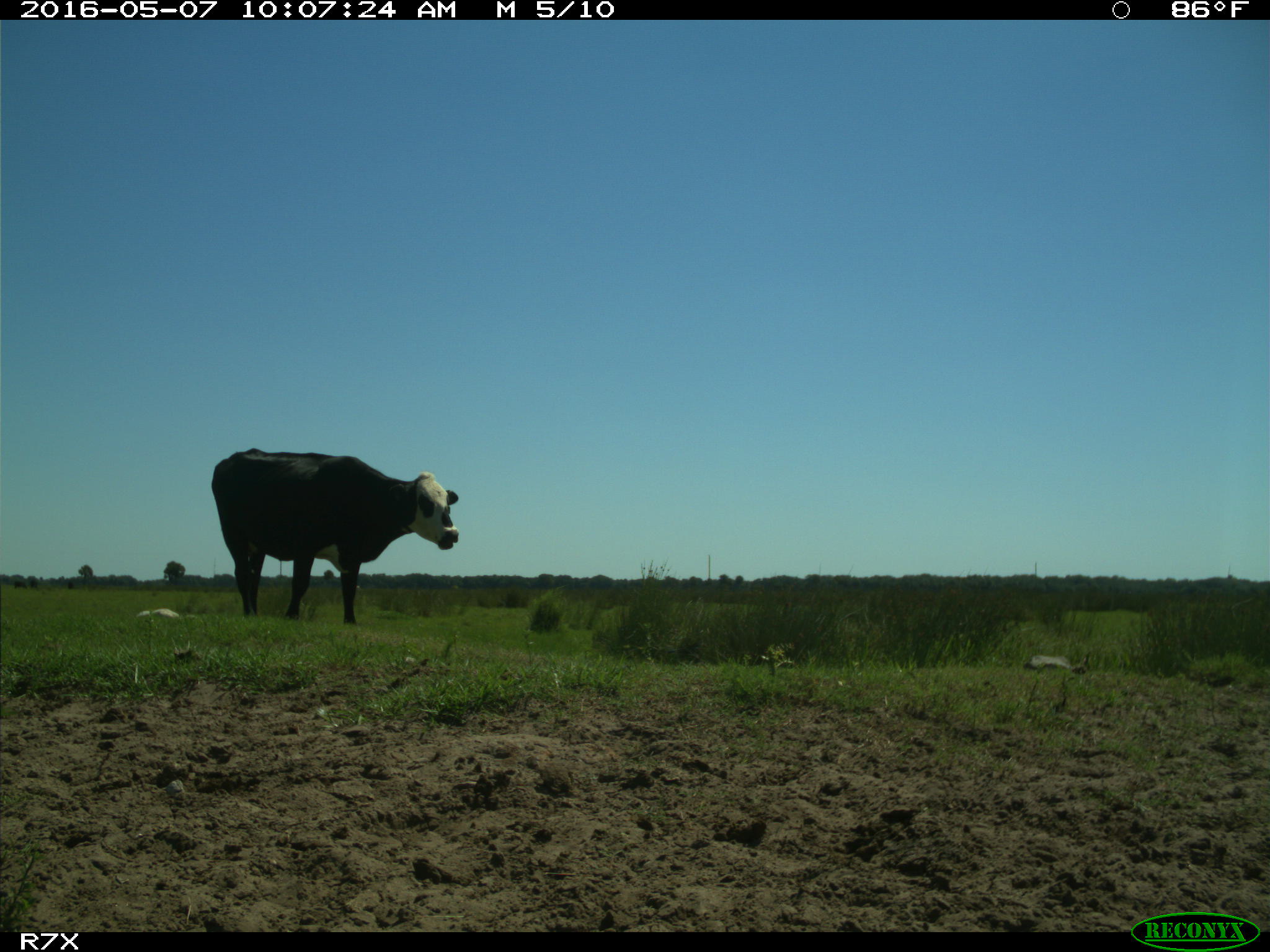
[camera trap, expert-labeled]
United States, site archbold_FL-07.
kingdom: Animalia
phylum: Chordata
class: Mammalia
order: Artiodactyla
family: Bovidae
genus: Bos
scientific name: Bos taurus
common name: domestic cow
Bos taurus (domestic cow).